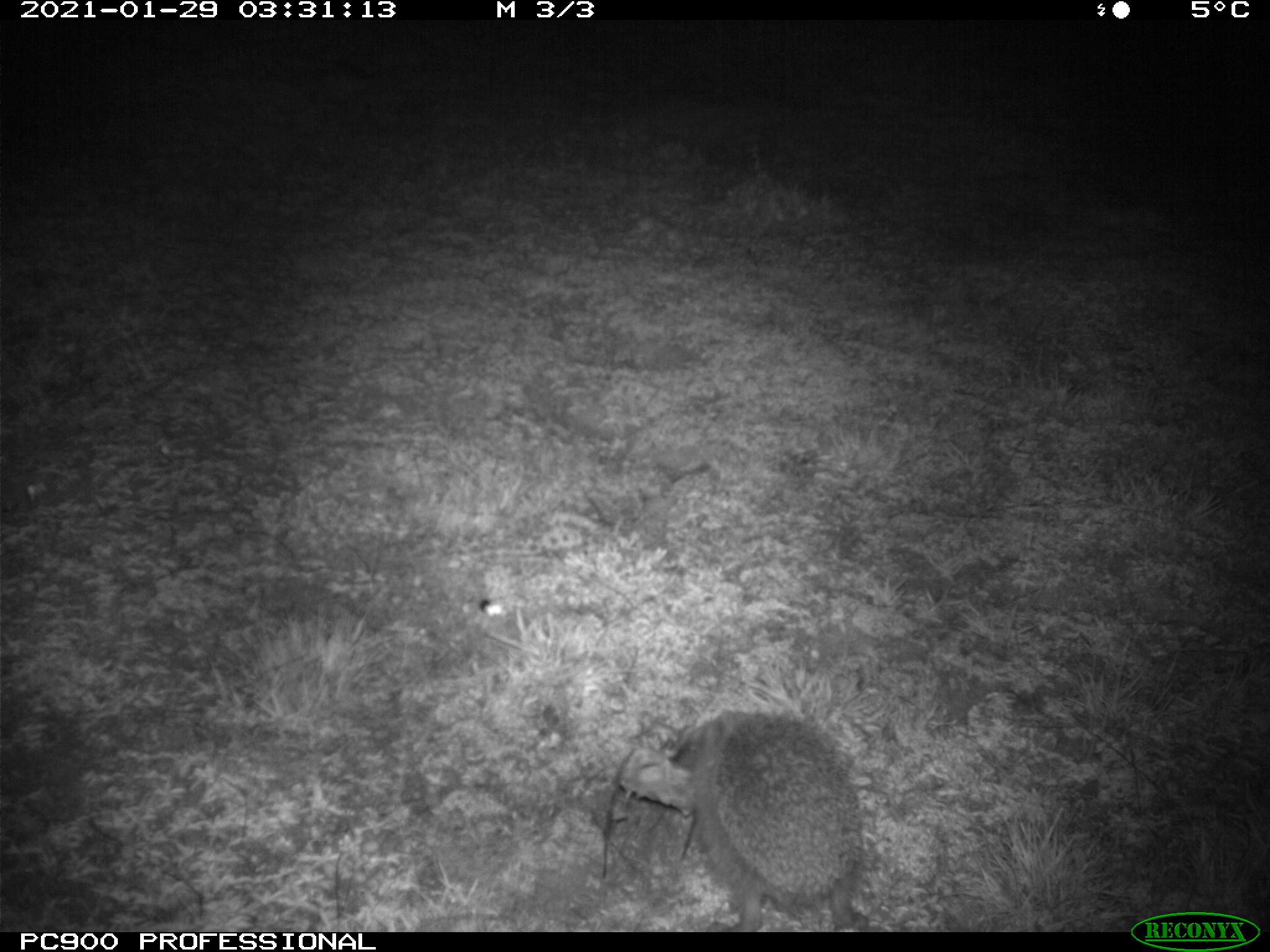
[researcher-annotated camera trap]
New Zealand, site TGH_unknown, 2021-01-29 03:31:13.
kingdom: Animalia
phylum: Chordata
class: Mammalia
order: Eulipotyphla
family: Erinaceidae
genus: Erinaceus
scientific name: Erinaceus europaeus europaeus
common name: european hedgehog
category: hedgehog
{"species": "hedgehog (european hedgehog) (Erinaceus europaeus europaeus)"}